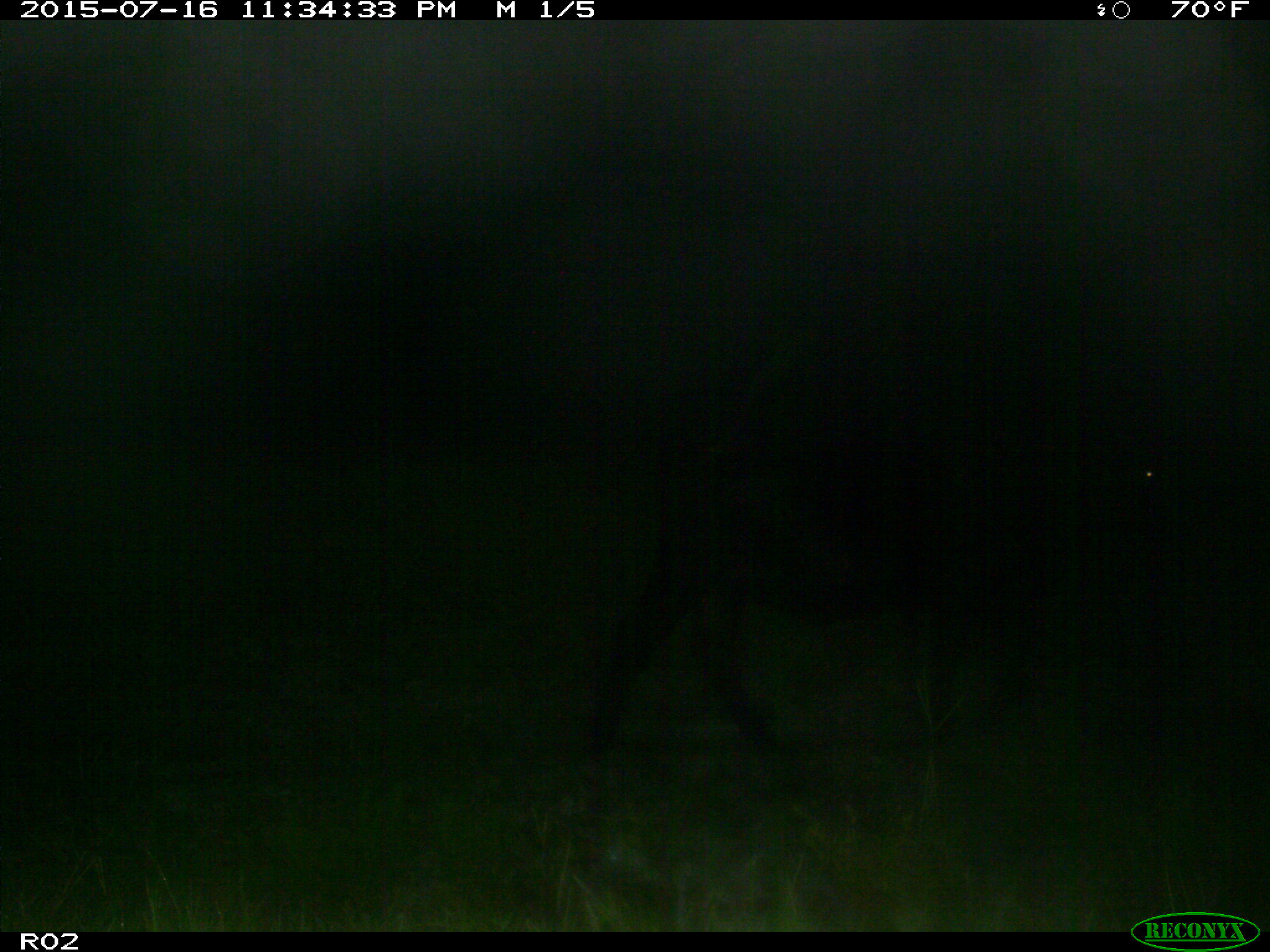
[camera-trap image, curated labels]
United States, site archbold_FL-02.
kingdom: Animalia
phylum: Chordata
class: Mammalia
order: Artiodactyla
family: Bovidae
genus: Bos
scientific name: Bos taurus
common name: domestic cow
Bos taurus (domestic cow).